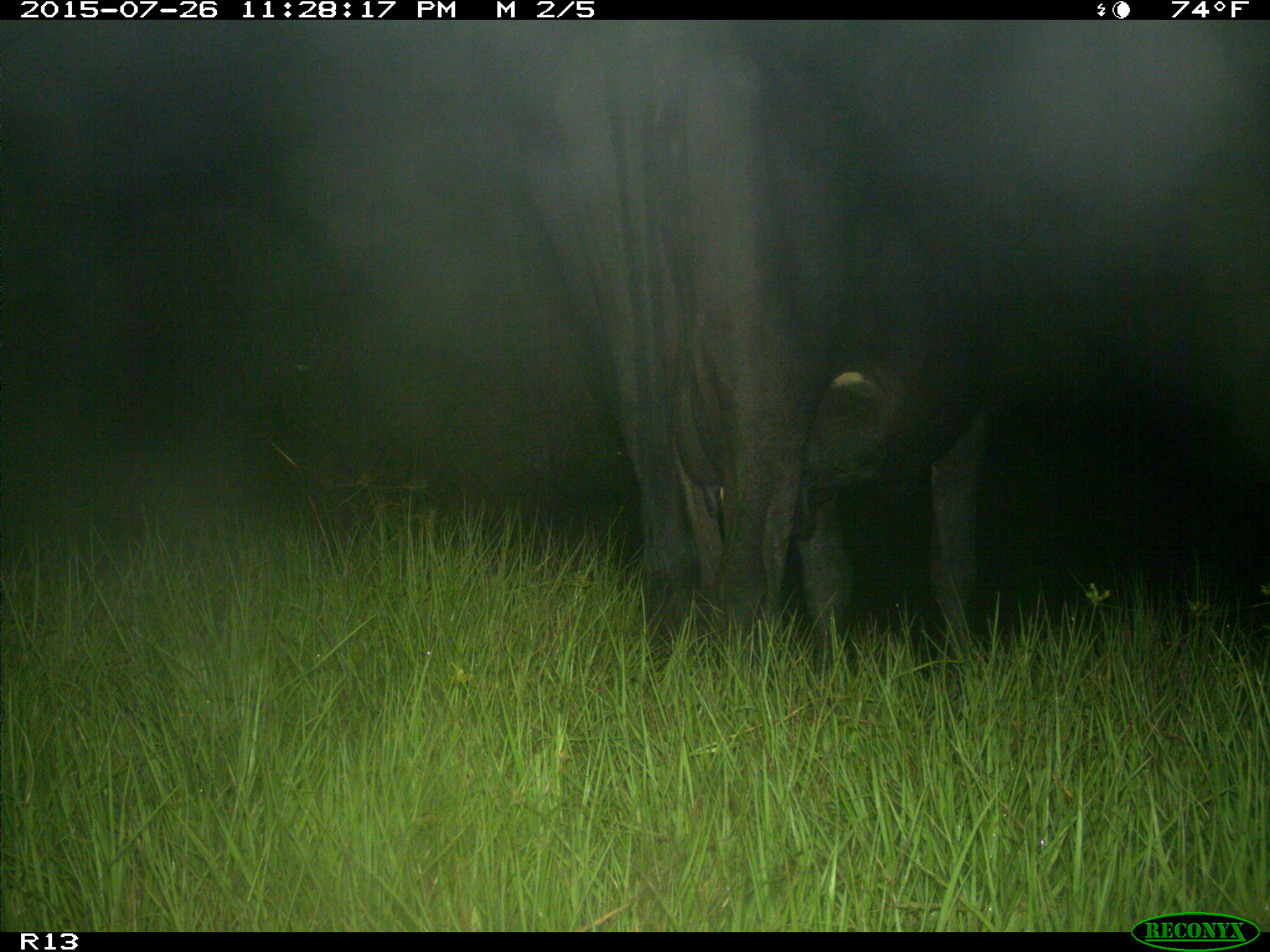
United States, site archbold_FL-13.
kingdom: Animalia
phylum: Chordata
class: Mammalia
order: Artiodactyla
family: Bovidae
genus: Bos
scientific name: Bos taurus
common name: domestic cow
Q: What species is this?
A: Bos taurus (domestic cow).